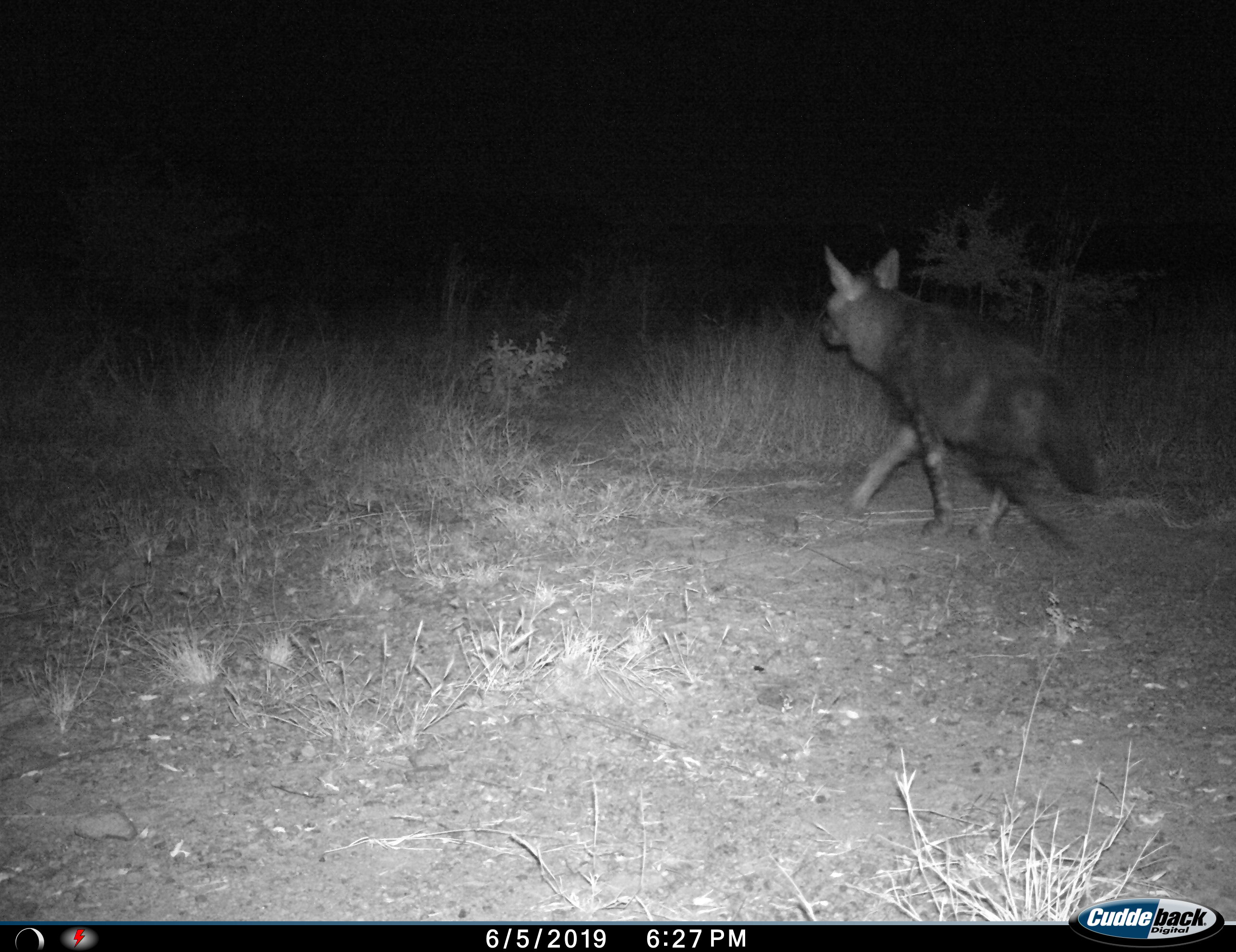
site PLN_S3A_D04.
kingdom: Animalia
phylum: Chordata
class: Mammalia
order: Carnivora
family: Hyaenidae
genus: Parahyaena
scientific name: Parahyaena brunnea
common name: brown hyena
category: hyenabrown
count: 1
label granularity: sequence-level